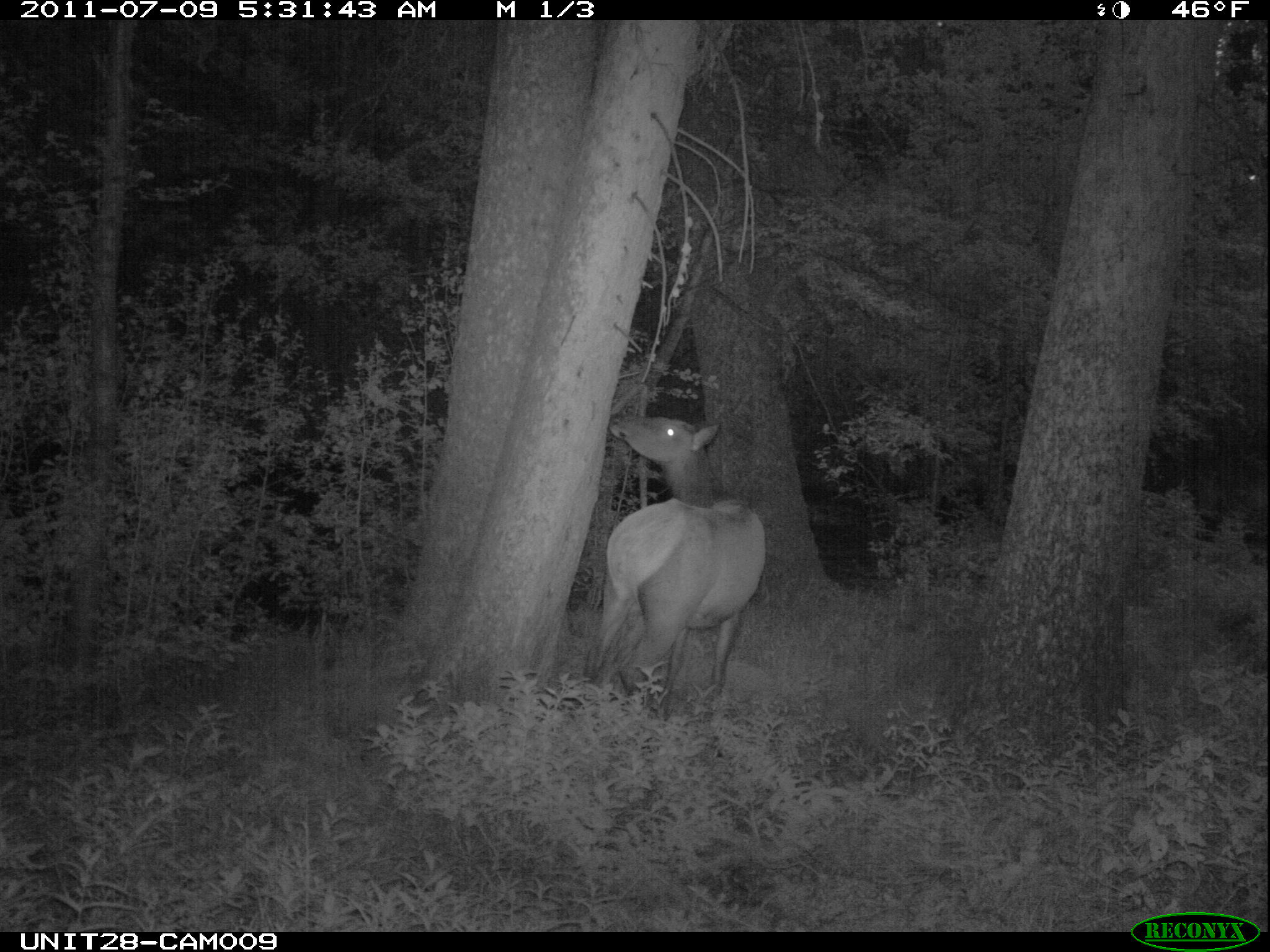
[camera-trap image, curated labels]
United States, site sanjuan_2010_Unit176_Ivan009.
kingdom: Animalia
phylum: Chordata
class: Mammalia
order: Artiodactyla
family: Cervidae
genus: Cervus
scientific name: Cervus elaphus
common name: red deer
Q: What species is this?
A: Cervus elaphus (red deer).